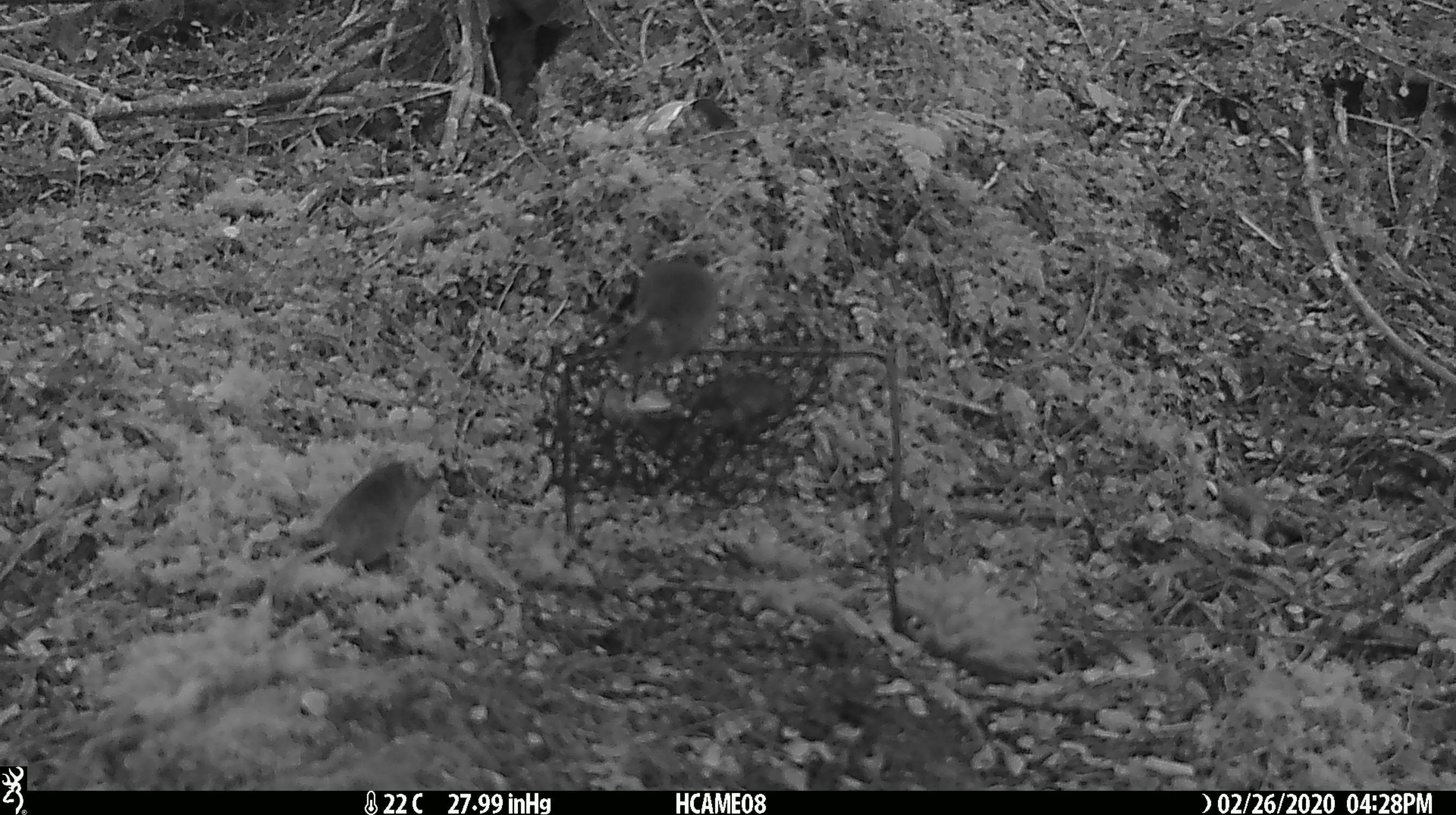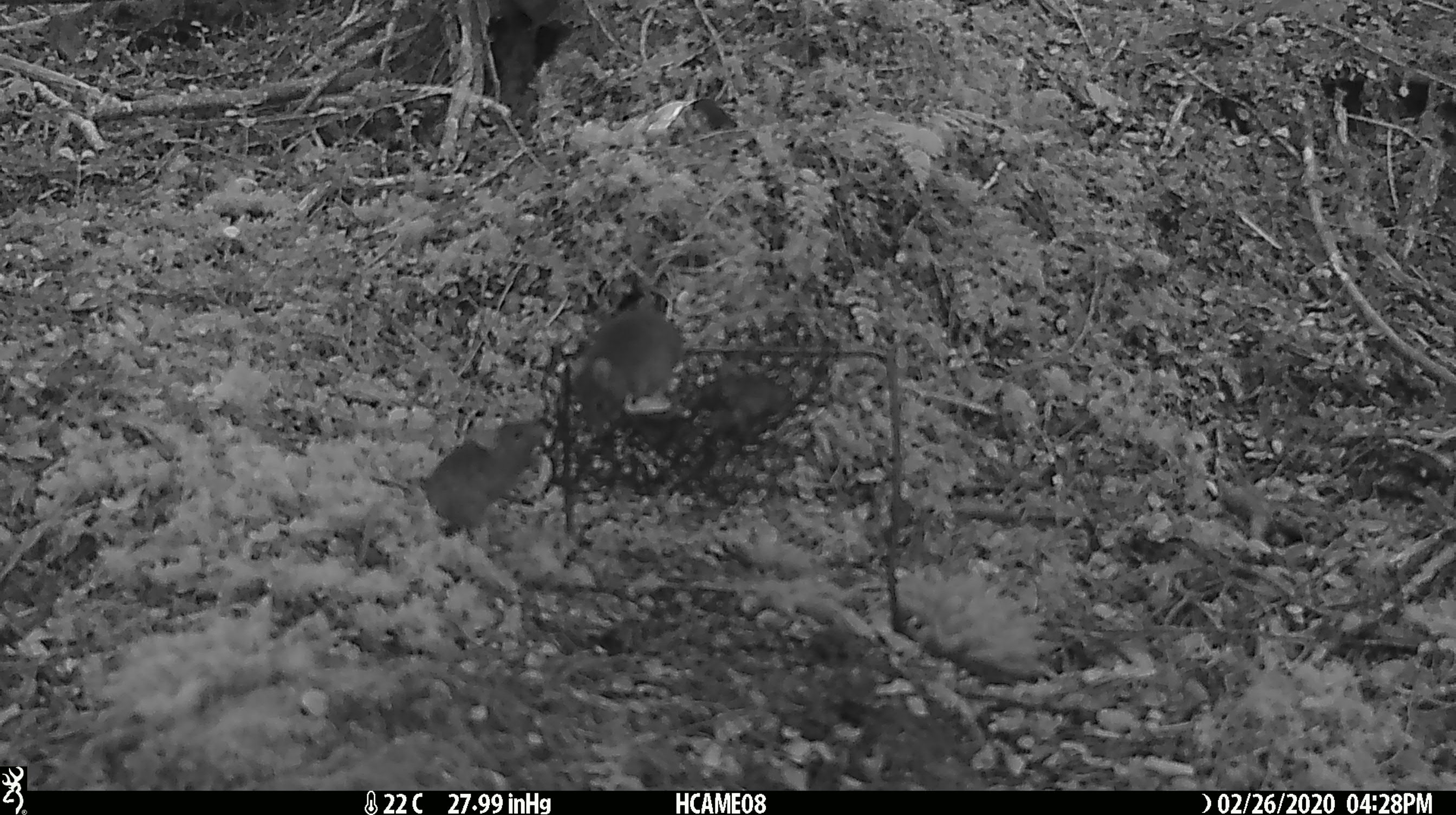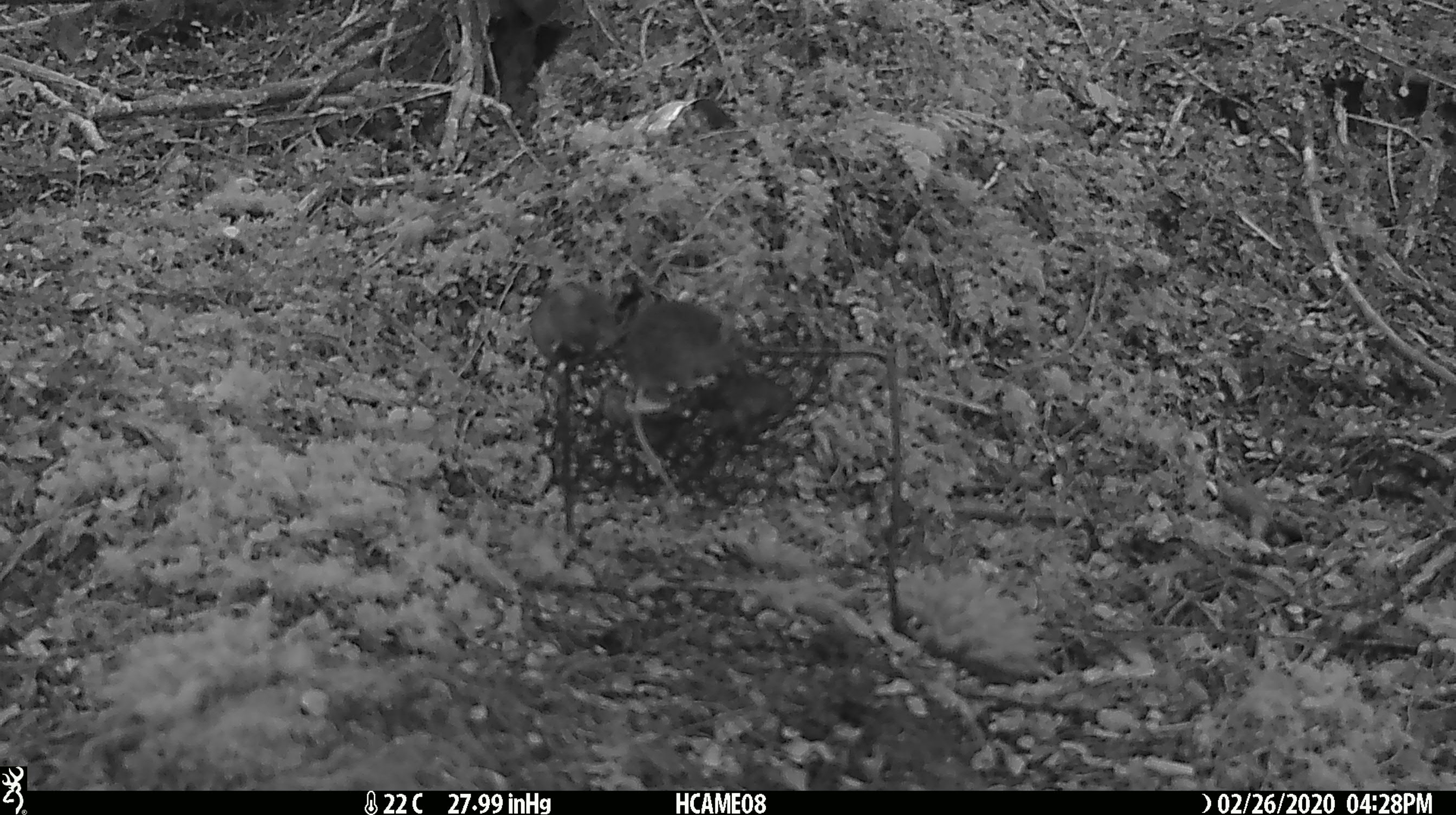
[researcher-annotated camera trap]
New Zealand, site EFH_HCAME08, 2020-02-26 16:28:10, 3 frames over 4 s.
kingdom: Animalia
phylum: Chordata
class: Mammalia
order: Rodentia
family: Muridae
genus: Mus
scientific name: Mus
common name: mouse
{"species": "mouse (Mus)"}